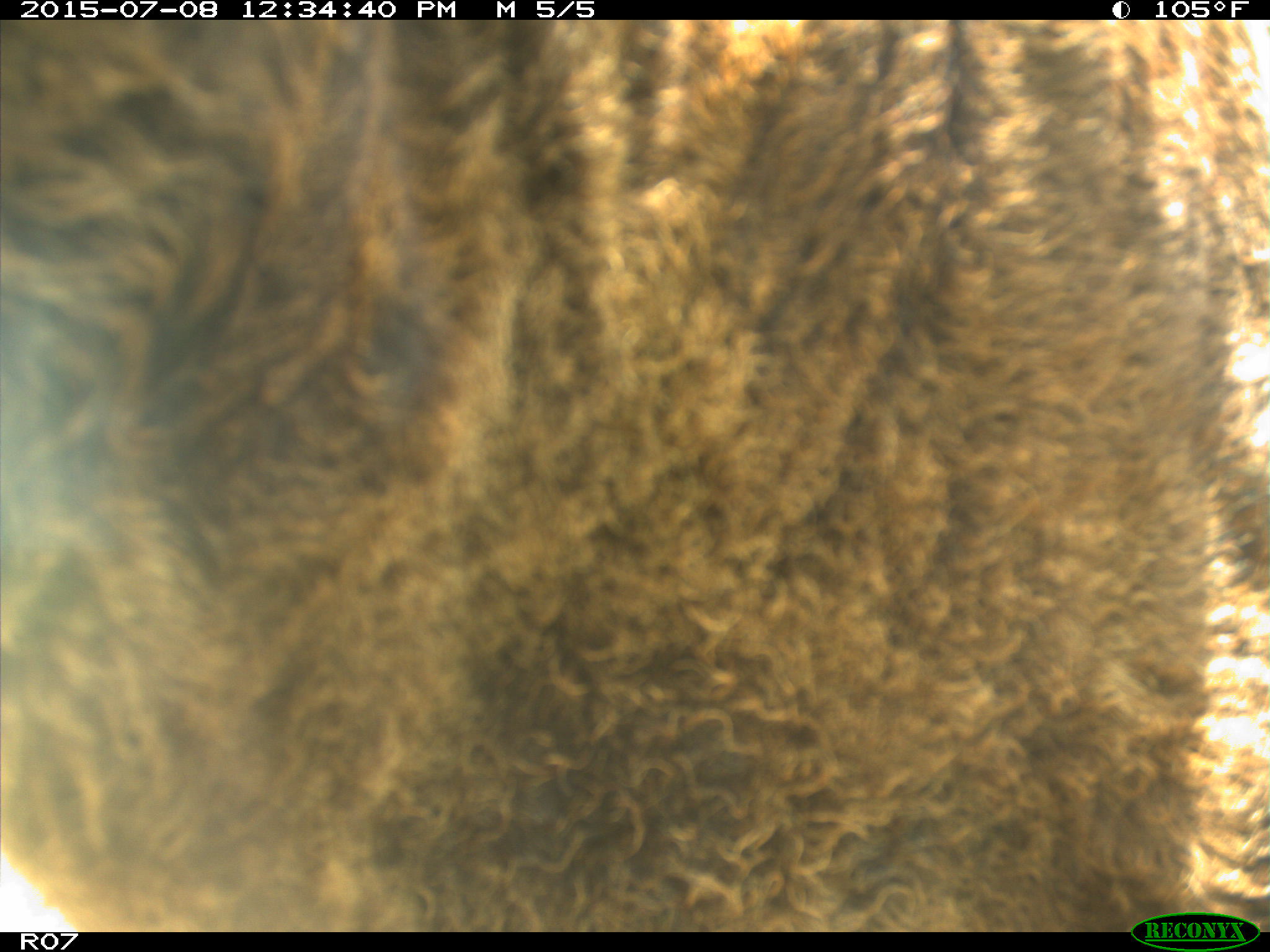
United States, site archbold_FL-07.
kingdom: Animalia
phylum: Chordata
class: Mammalia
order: Artiodactyla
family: Bovidae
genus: Bos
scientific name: Bos taurus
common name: domestic cow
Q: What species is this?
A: Bos taurus (domestic cow).